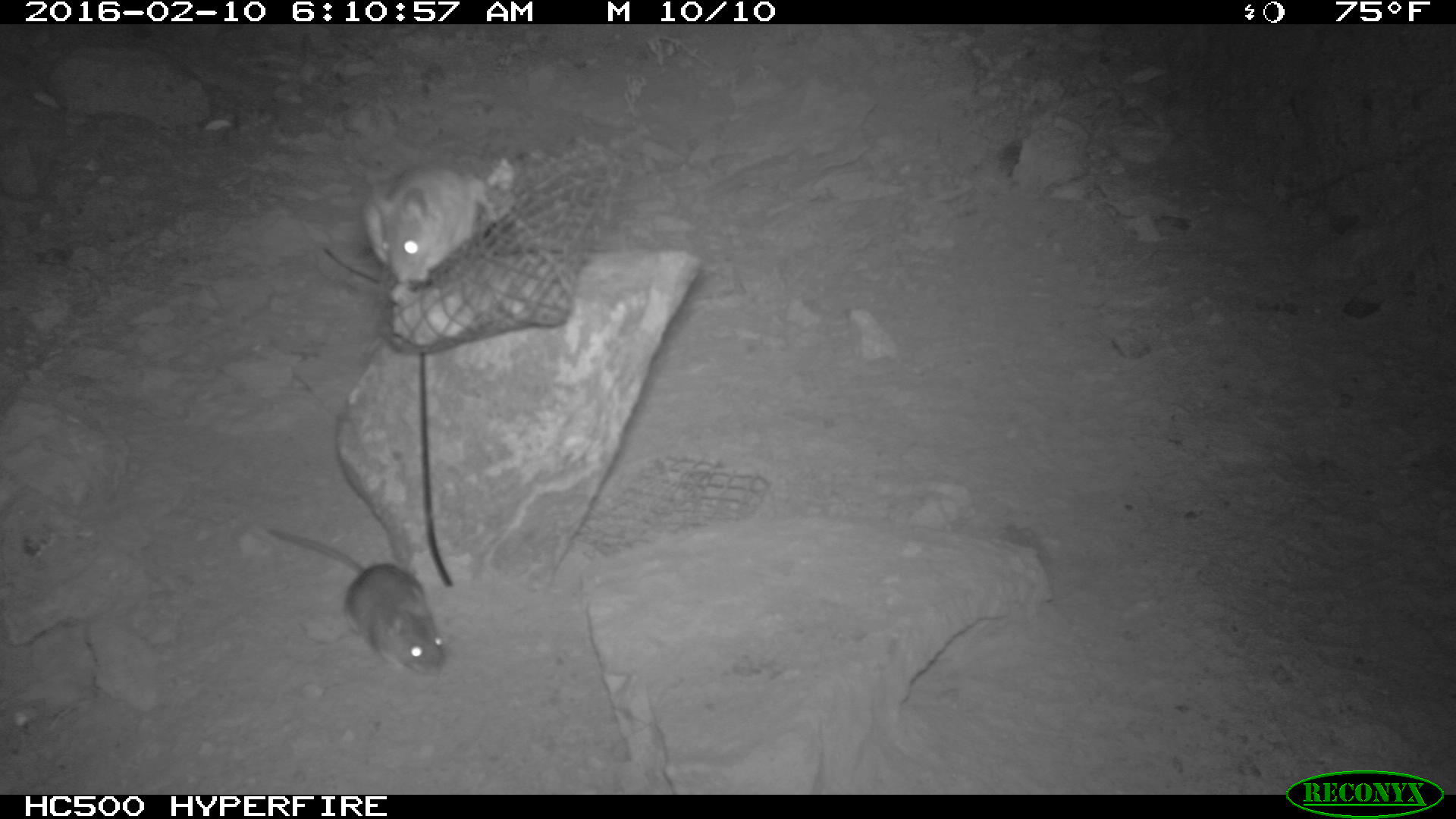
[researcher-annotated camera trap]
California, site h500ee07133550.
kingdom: Animalia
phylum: Chordata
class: Mammalia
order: Rodentia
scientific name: Rodentia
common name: rodent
Rodent (Rodentia).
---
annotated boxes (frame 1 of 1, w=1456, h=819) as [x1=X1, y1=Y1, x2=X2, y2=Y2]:
rodent: [x1=265, y1=526, x2=446, y2=673]; [x1=353, y1=163, x2=500, y2=282]